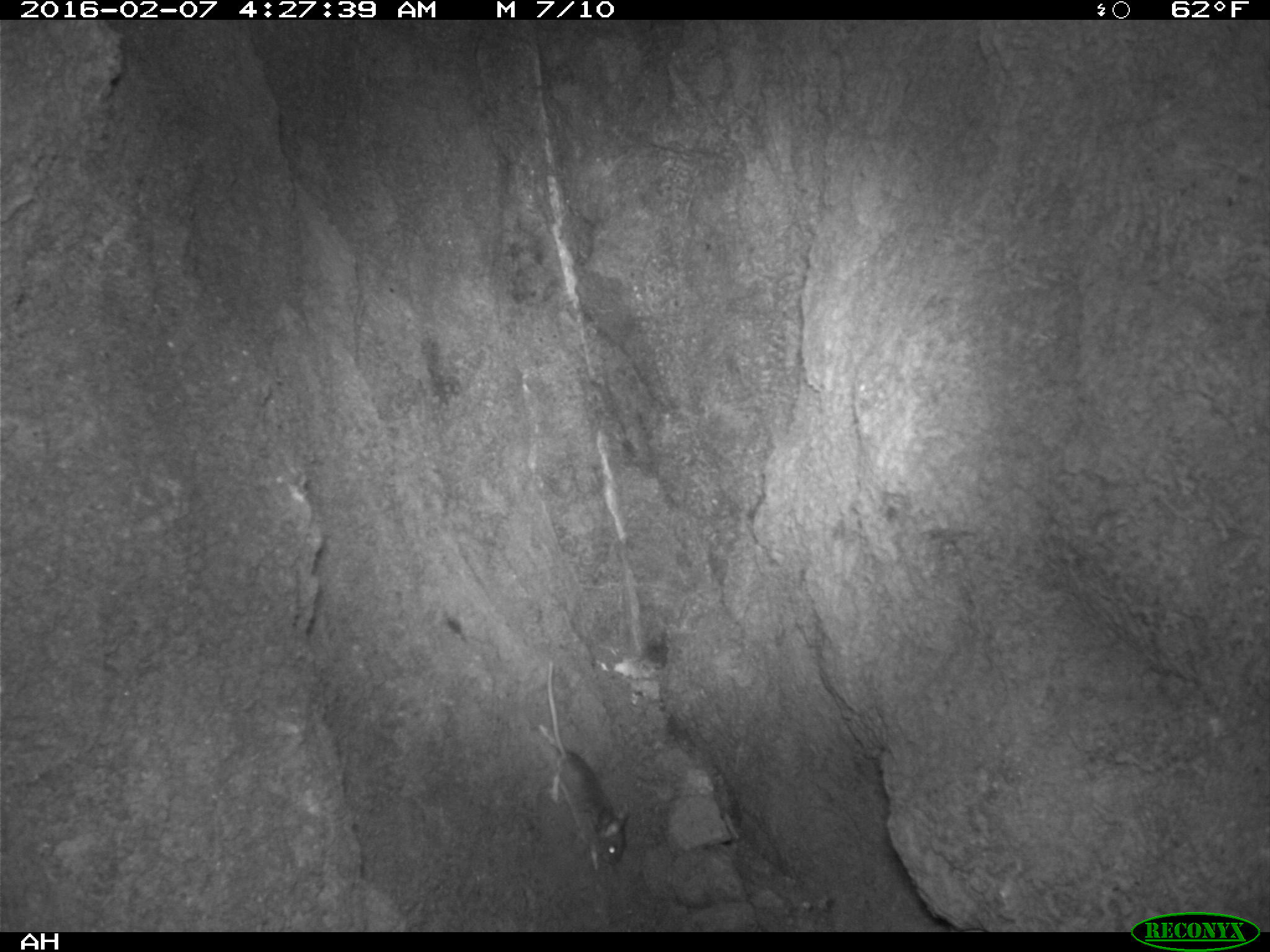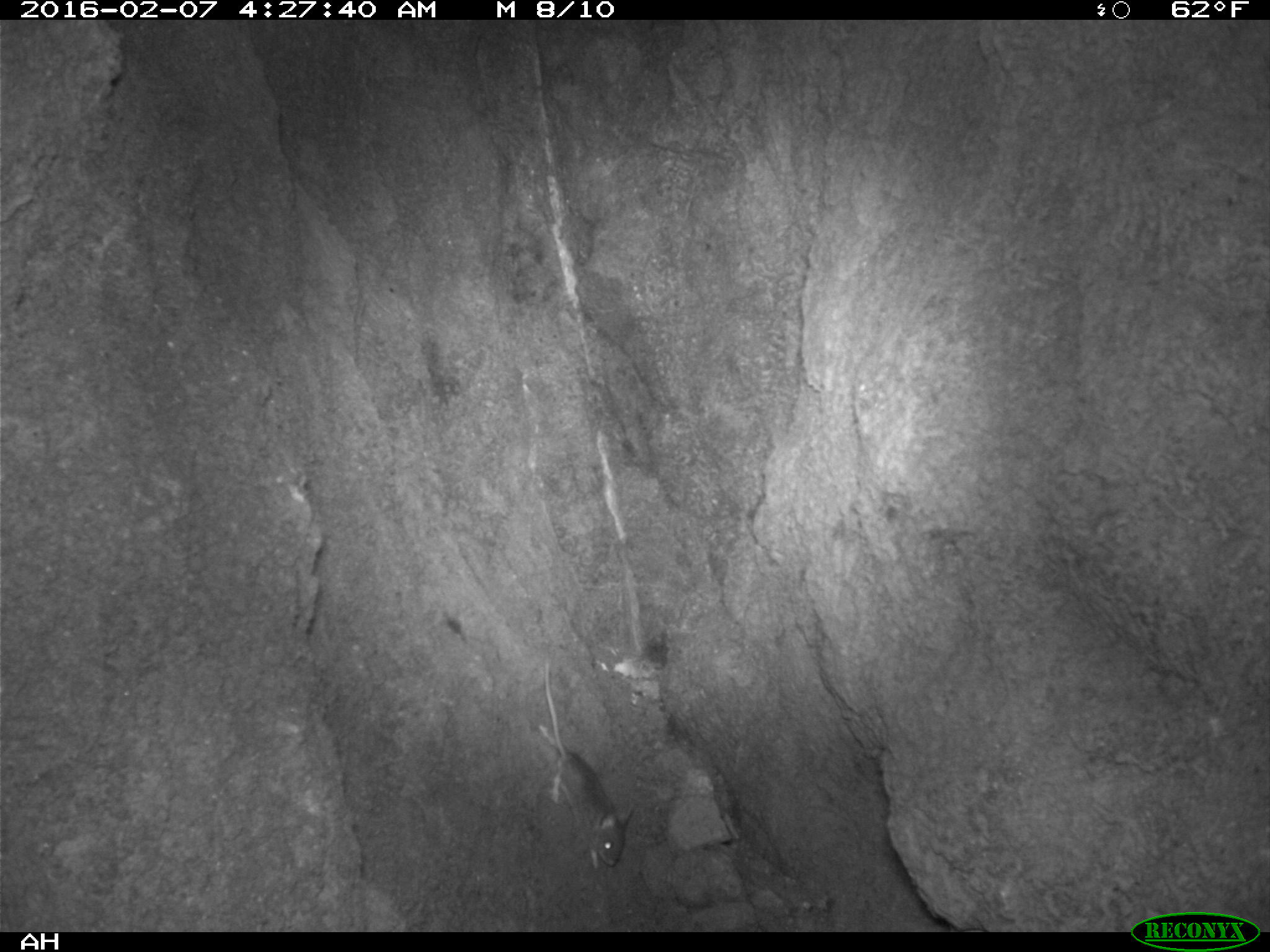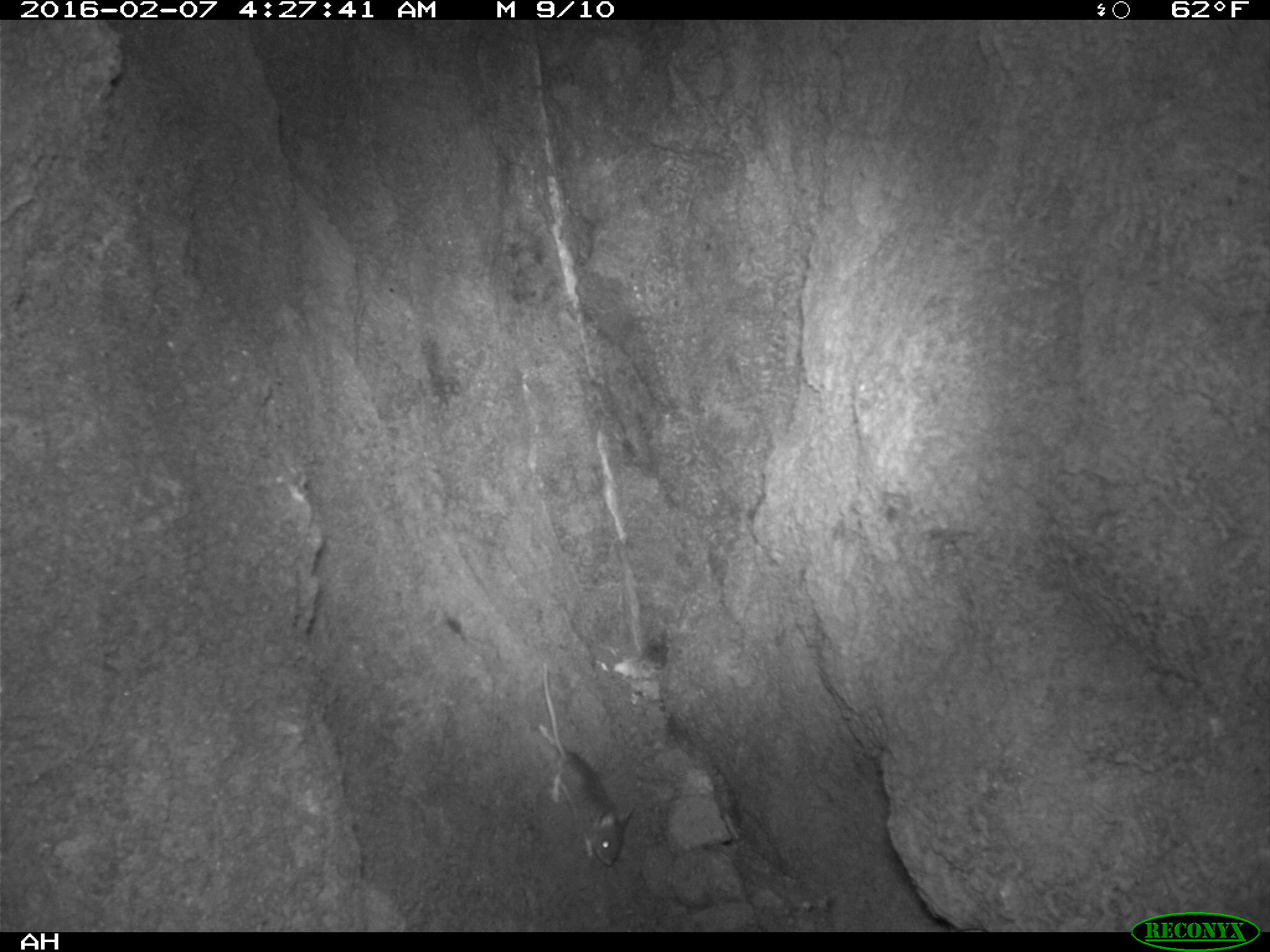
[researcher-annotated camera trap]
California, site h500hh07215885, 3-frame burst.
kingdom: Animalia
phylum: Chordata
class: Mammalia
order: Rodentia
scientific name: Rodentia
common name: rodent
Rodent (Rodentia).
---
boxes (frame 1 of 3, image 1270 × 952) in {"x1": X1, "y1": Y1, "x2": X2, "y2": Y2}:
rodent: {"x1": 535, "y1": 658, "x2": 633, "y2": 872}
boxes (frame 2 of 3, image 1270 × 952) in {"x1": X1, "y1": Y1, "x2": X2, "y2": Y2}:
rodent: {"x1": 537, "y1": 659, "x2": 635, "y2": 868}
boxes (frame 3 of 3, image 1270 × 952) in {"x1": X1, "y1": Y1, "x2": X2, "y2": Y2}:
rodent: {"x1": 537, "y1": 660, "x2": 635, "y2": 866}